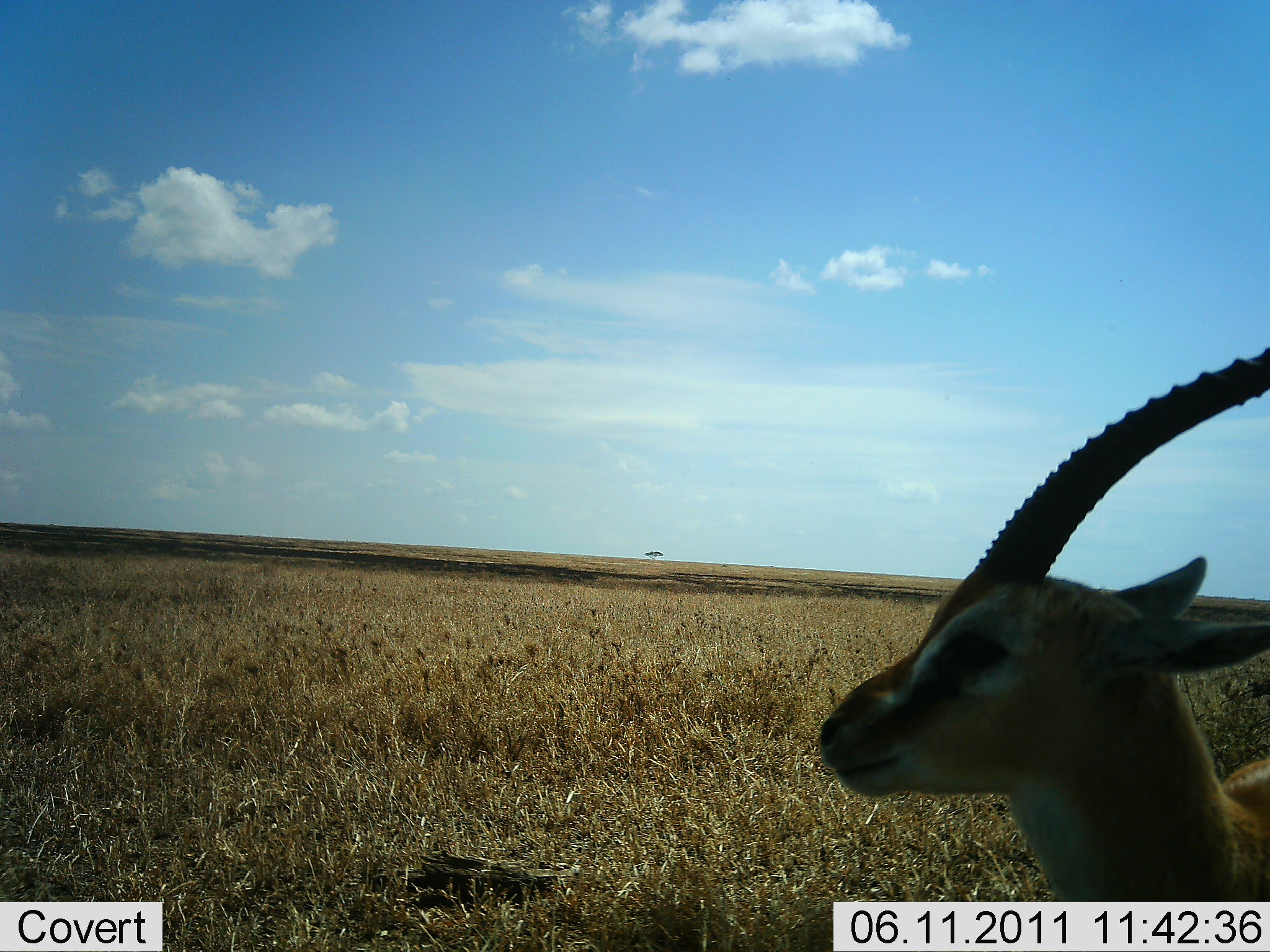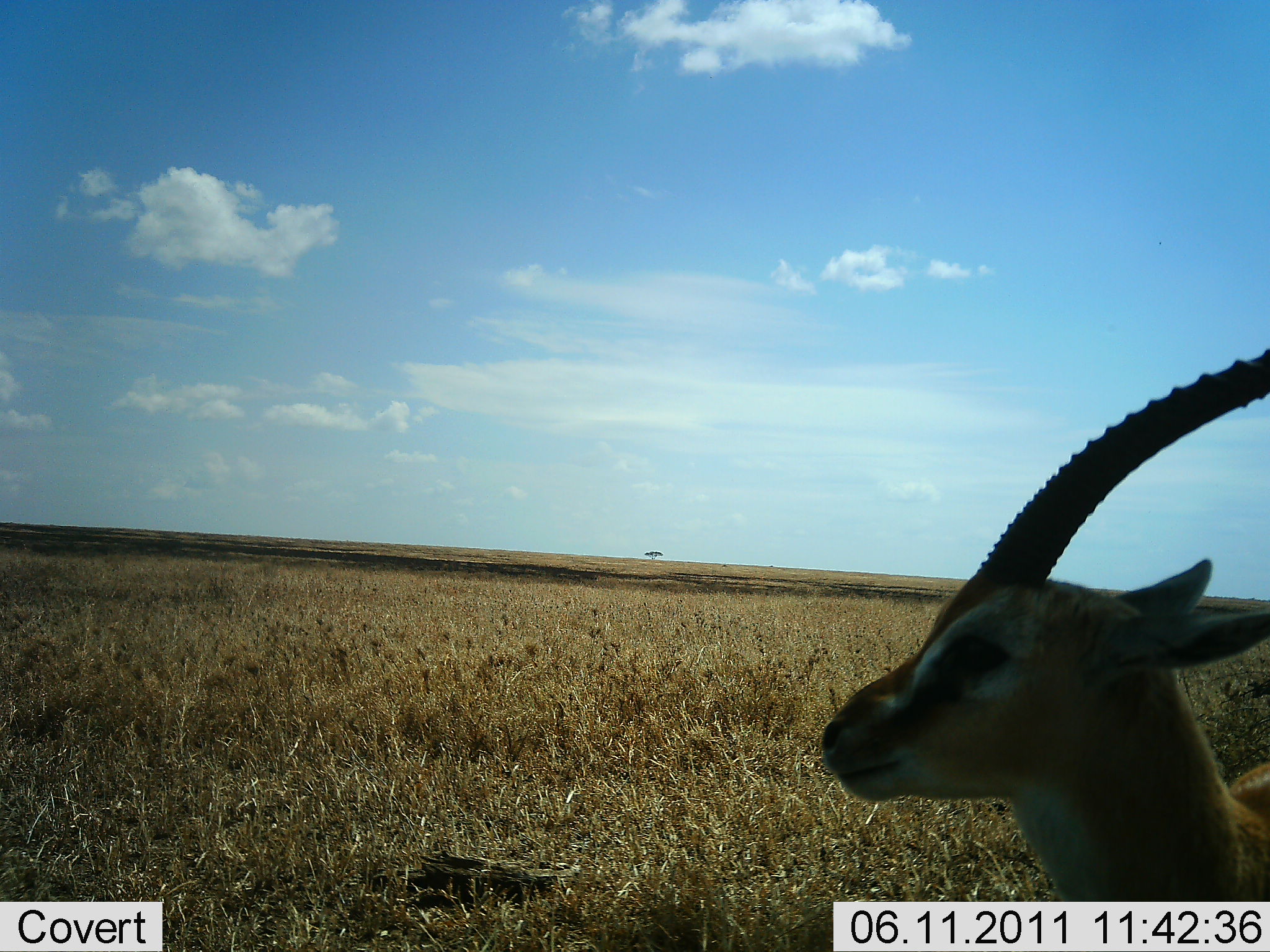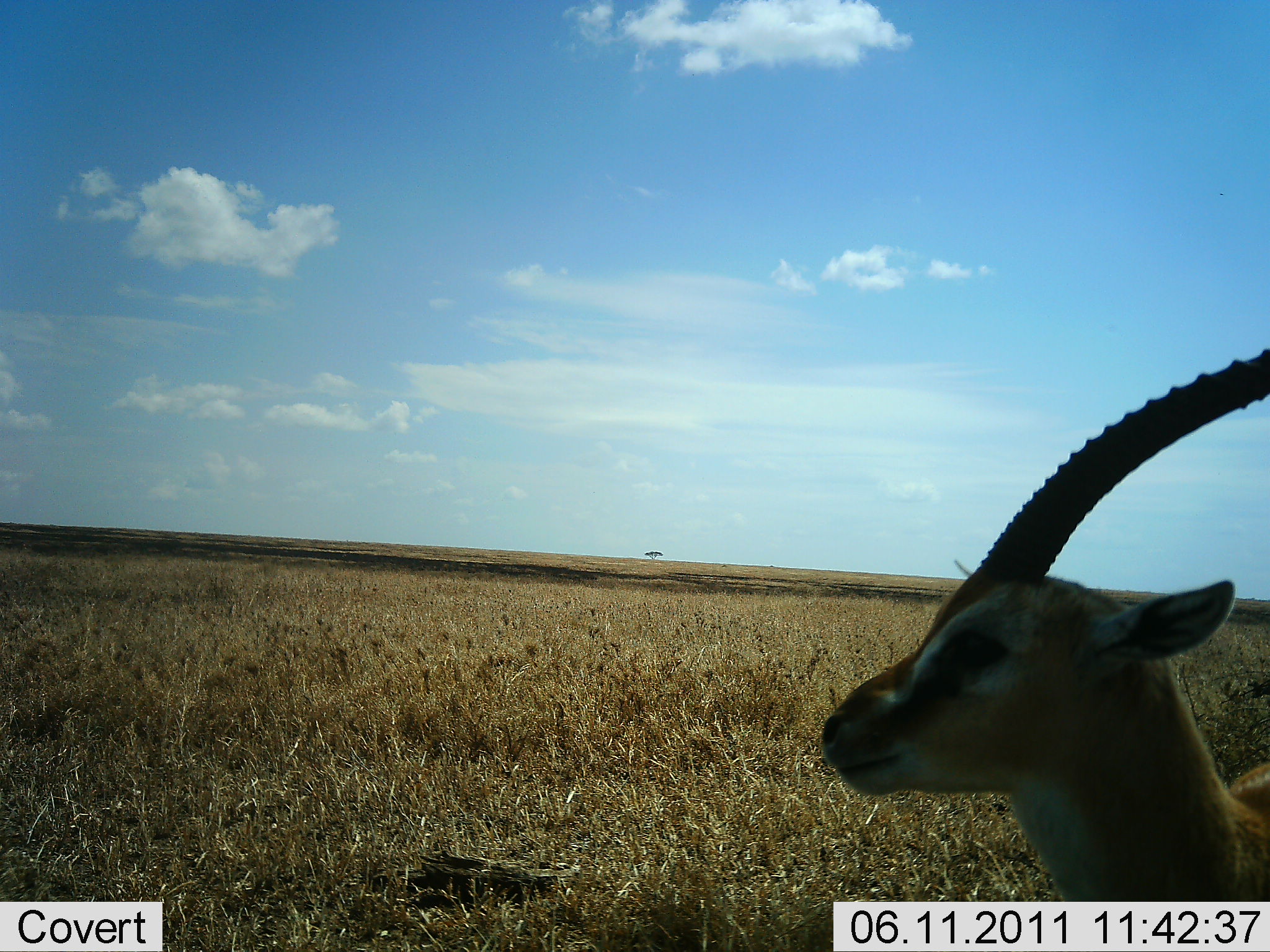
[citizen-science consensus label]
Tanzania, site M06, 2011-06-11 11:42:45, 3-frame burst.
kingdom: Animalia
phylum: Chordata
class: Mammalia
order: Artiodactyla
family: Bovidae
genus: Eudorcas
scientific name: Eudorcas thomsonii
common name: thomson's gazelle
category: gazellethomsons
Gazellethomsons (thomson's gazelle) (Eudorcas thomsonii), count 1. Behavior (volunteer vote fractions): standing 64%, resting 36%, moving 0%, interacting 0%. Young present (vote fraction): 0%. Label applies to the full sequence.